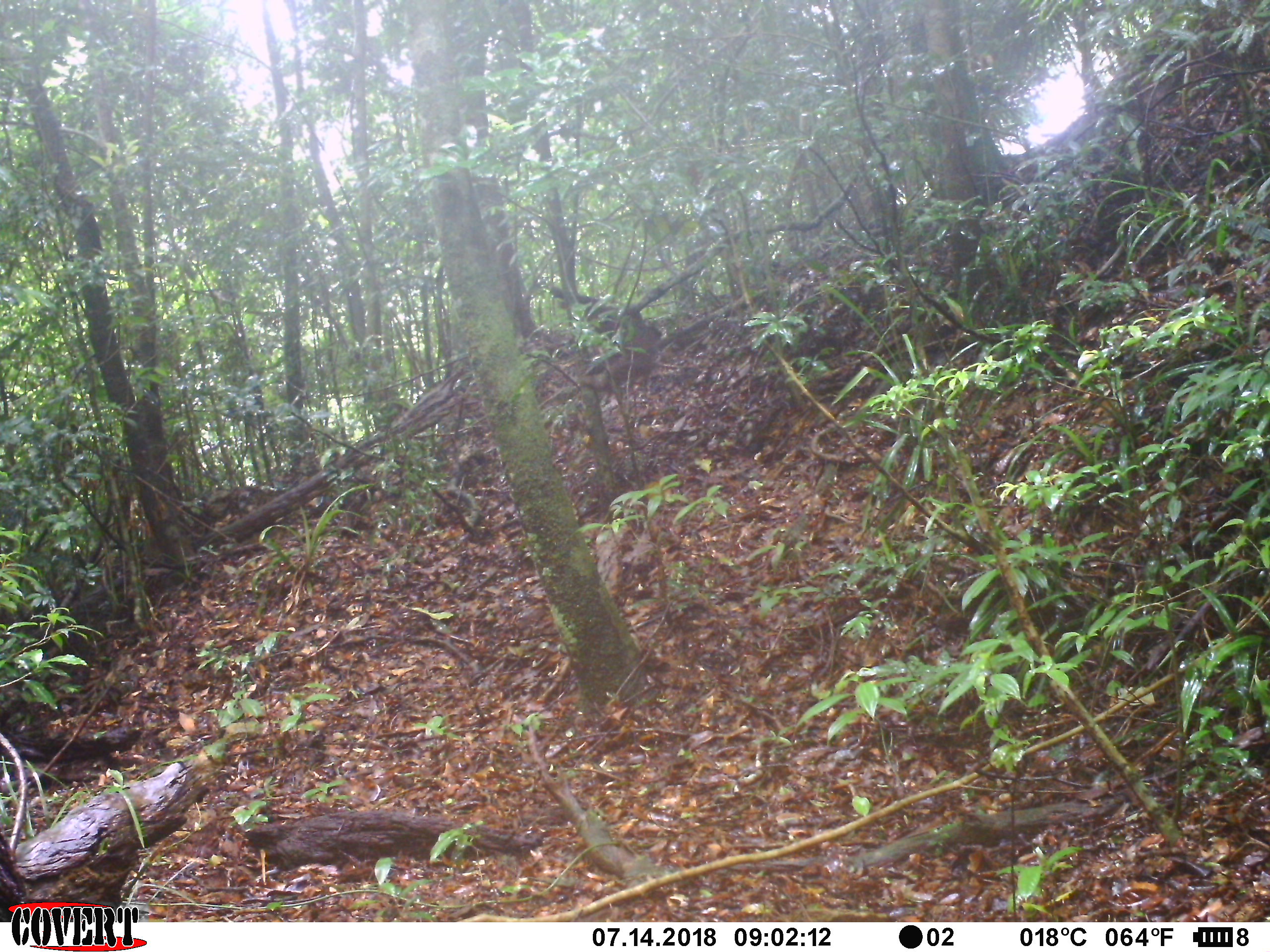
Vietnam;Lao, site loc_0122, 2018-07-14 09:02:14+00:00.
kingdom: Animalia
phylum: Chordata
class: Mammalia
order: Primates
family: Cercopithecidae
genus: Macaca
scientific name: Macaca arctoides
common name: stump-tailed macaque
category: stump tailed macaque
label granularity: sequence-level